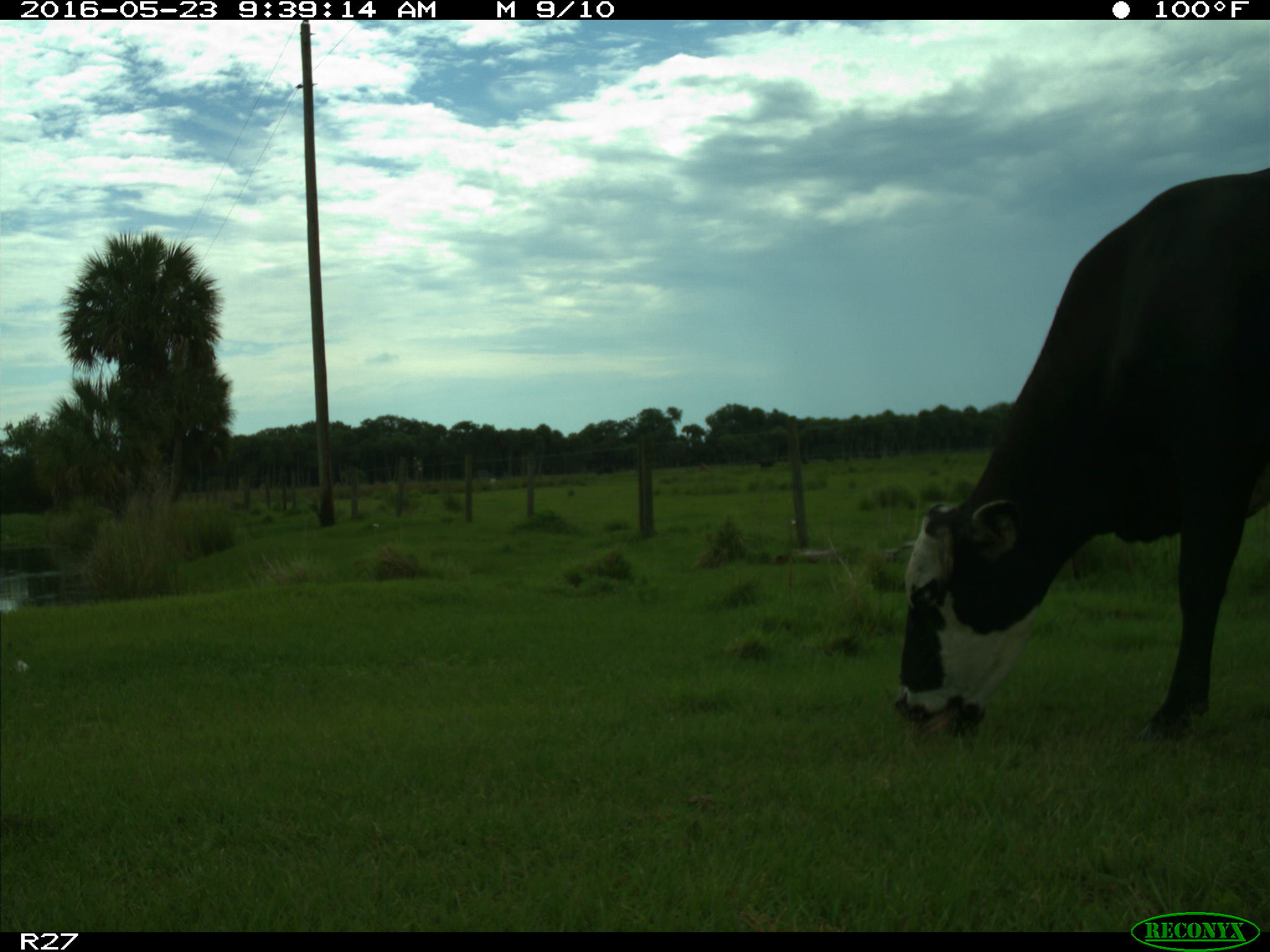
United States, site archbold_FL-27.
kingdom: Animalia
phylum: Chordata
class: Mammalia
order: Artiodactyla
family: Bovidae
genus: Bos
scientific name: Bos taurus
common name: domestic cow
Bos taurus (domestic cow).